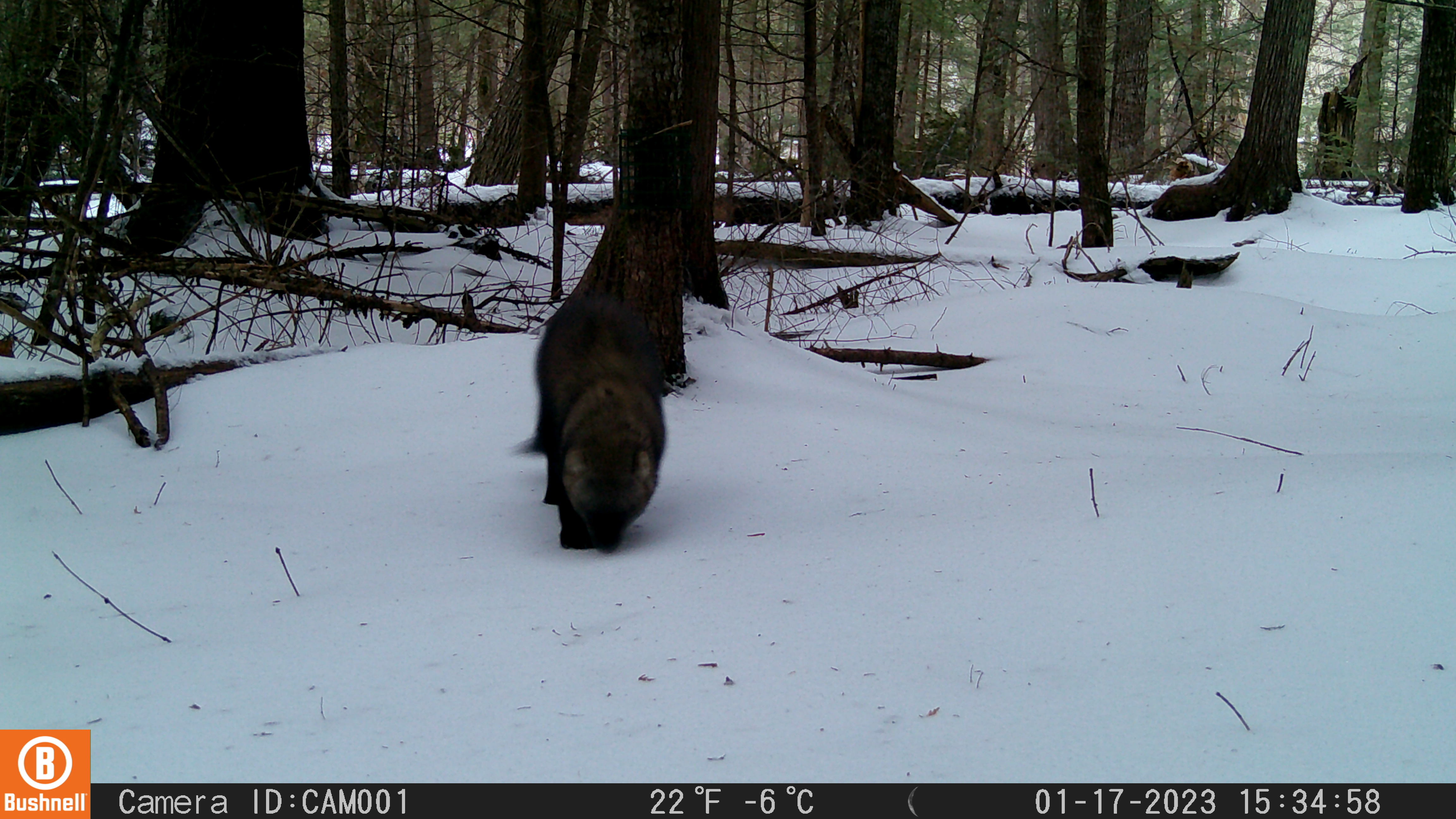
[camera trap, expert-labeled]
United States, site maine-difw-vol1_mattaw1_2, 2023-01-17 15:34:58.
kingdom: Animalia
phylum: Chordata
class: Mammalia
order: Carnivora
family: Mustelidae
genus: Pekania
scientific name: Pekania pennanti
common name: fisher